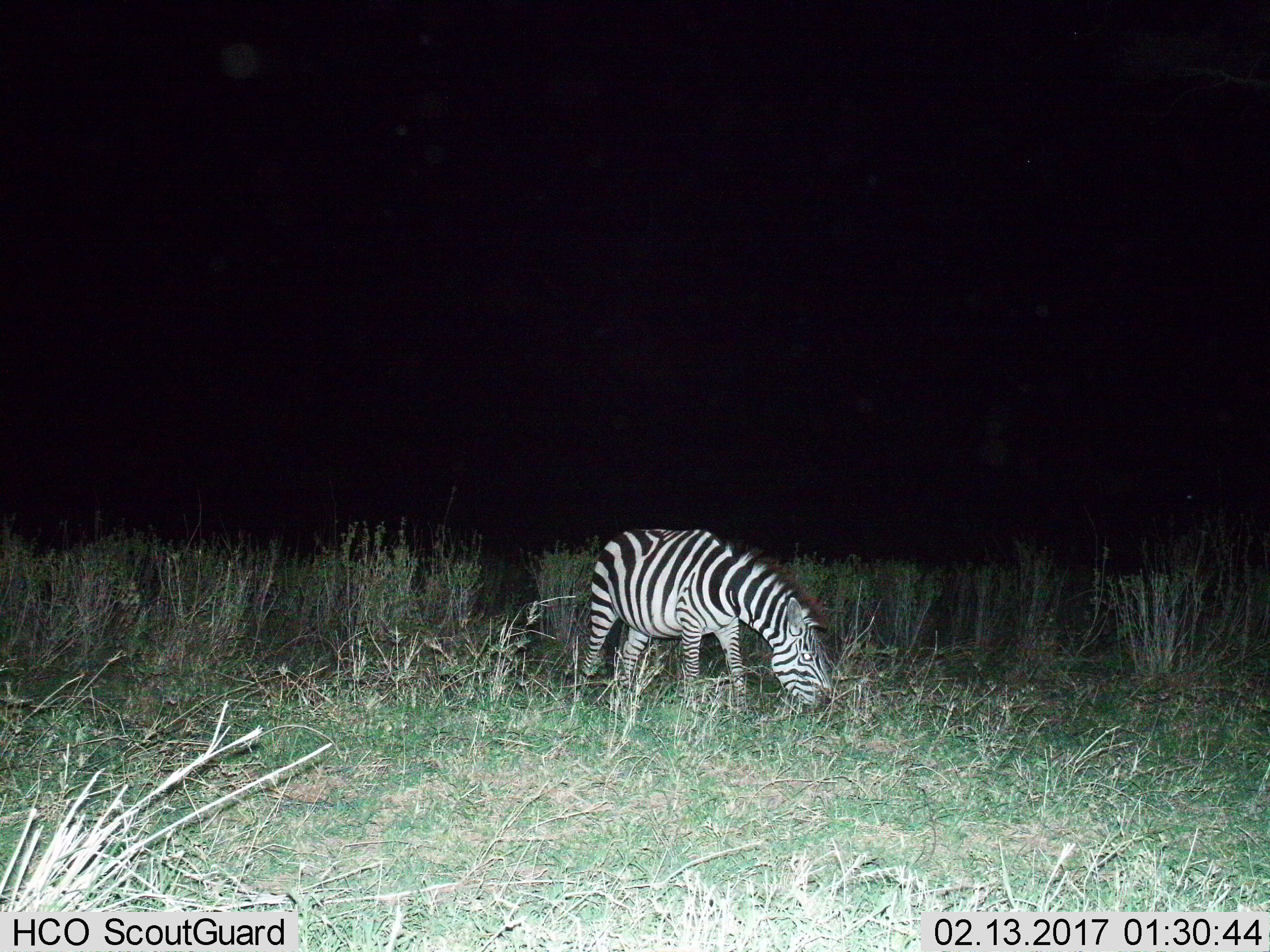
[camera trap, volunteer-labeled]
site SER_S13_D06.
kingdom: Animalia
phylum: Chordata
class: Mammalia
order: Perissodactyla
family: Equidae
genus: Equus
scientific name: Equus quagga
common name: plains zebra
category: zebraplains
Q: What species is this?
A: Zebraplains (plains zebra) (Equus quagga).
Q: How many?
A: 1.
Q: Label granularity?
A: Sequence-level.